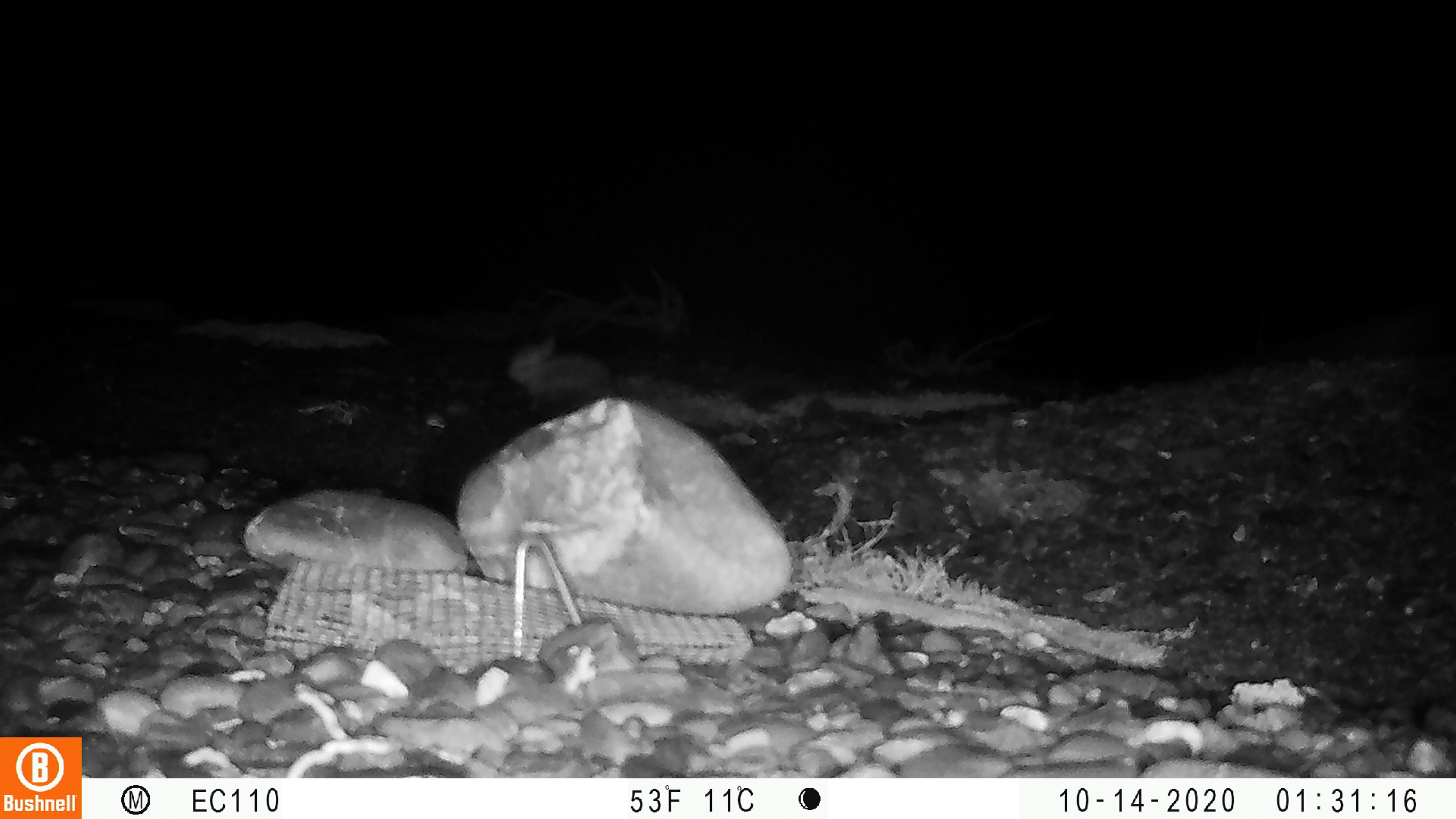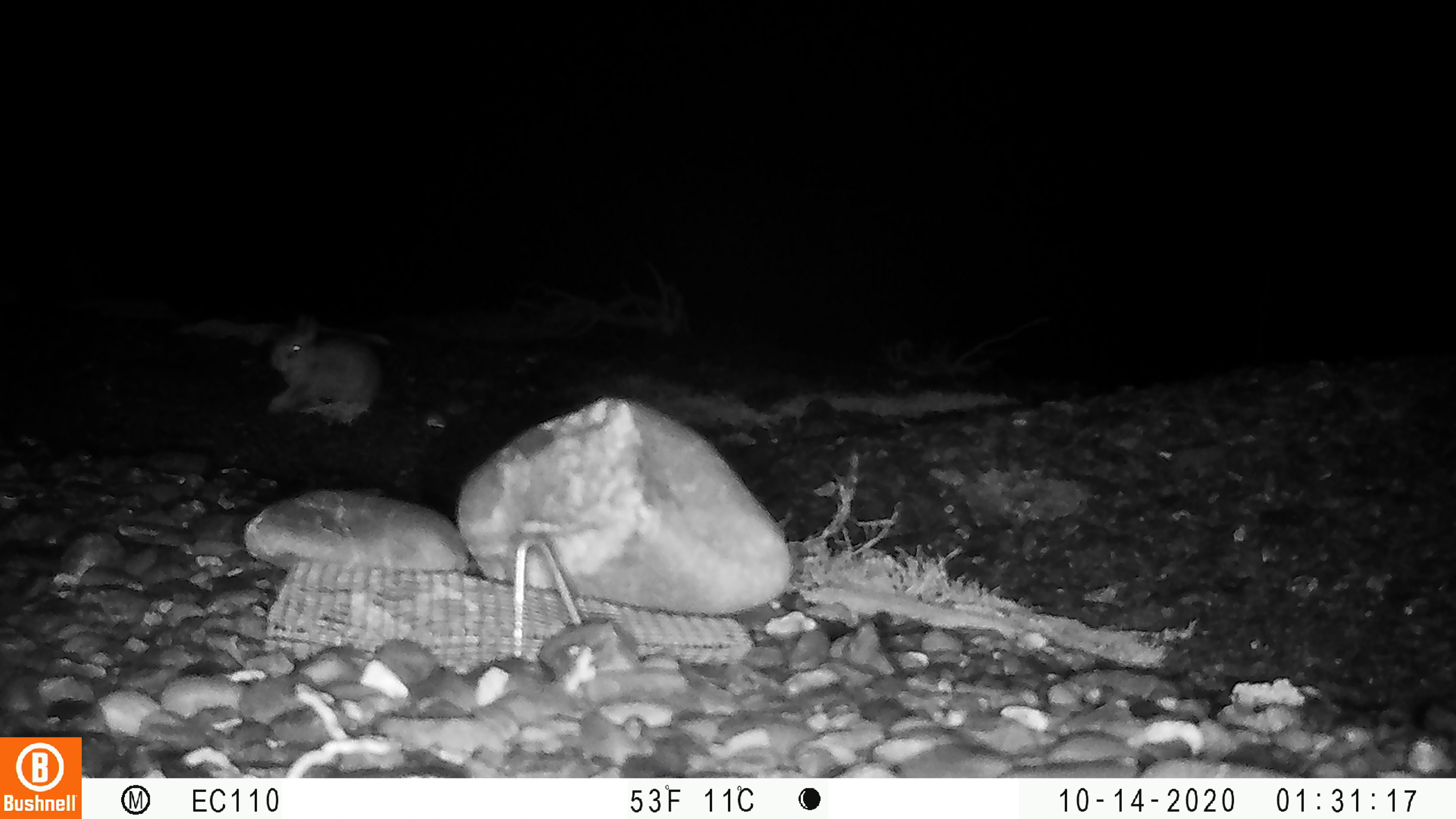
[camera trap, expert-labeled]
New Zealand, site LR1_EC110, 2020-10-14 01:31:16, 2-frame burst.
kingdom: Animalia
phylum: Chordata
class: Mammalia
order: Lagomorpha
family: Leporidae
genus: Oryctolagus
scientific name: Oryctolagus cuniculus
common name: european rabbit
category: rabbit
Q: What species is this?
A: Rabbit (european rabbit) (Oryctolagus cuniculus).